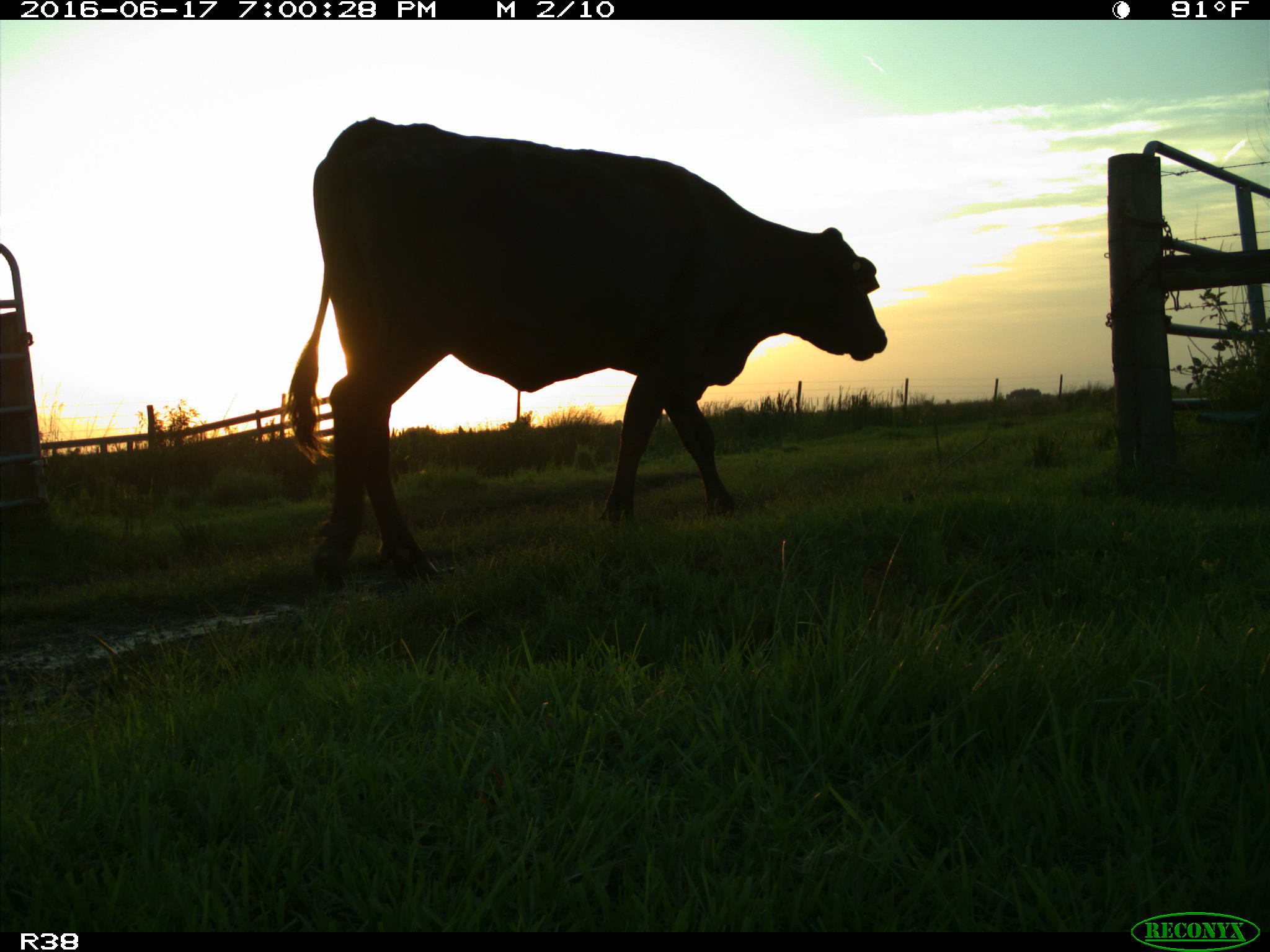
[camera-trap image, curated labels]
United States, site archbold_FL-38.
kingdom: Animalia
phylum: Chordata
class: Mammalia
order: Artiodactyla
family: Bovidae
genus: Bos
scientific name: Bos taurus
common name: domestic cow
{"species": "Bos taurus (domestic cow)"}